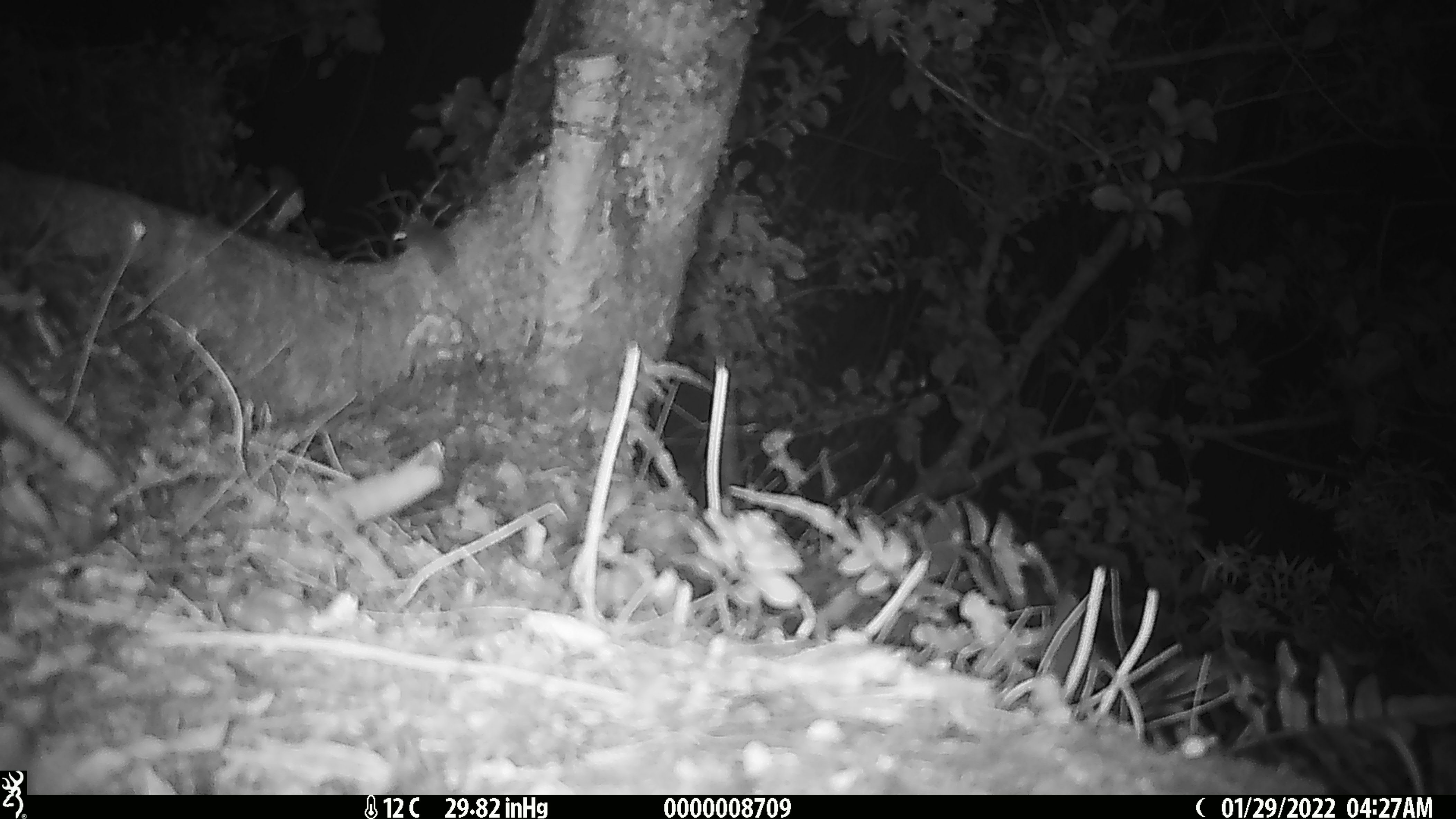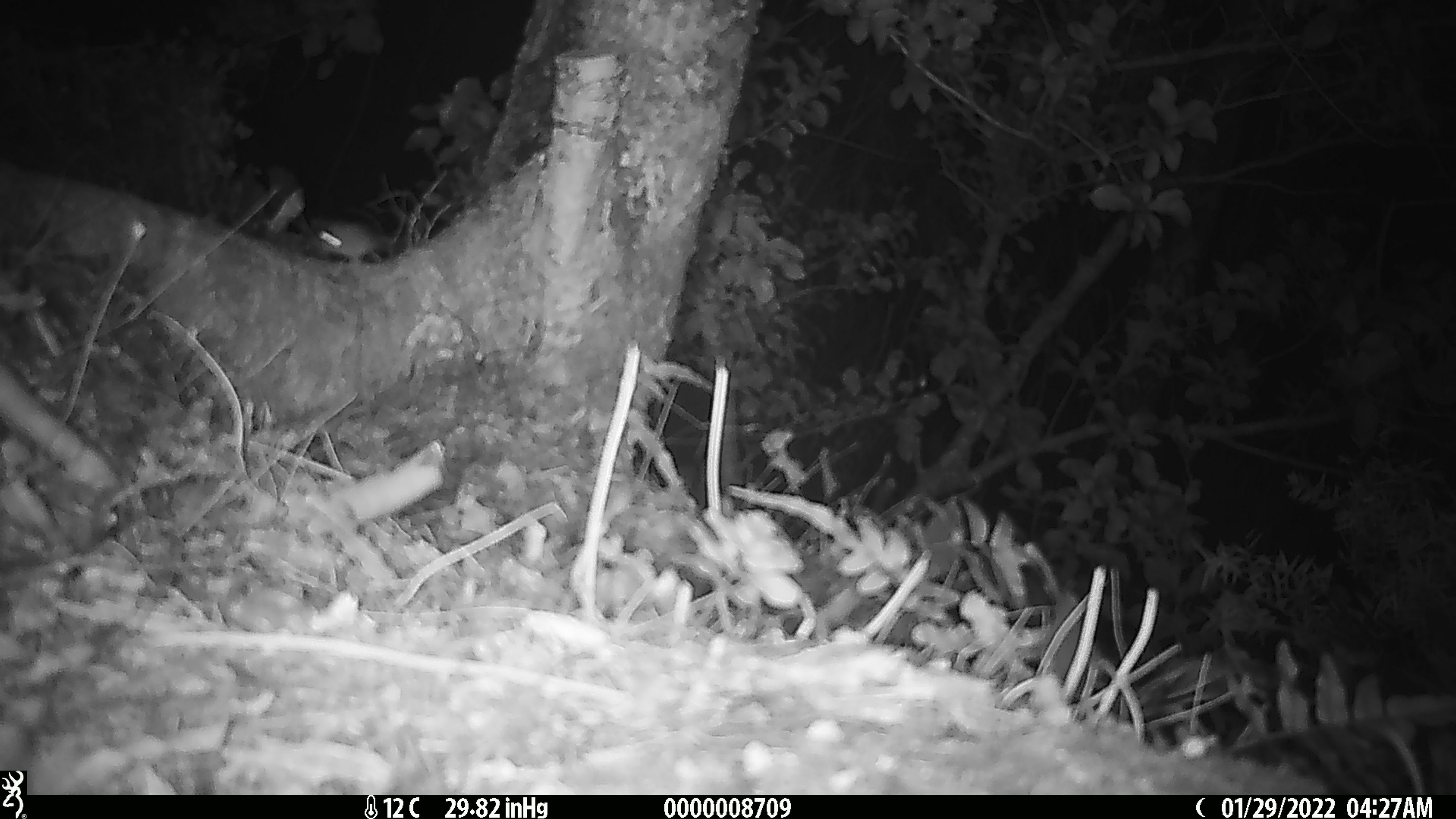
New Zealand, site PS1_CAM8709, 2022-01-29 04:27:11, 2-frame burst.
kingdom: Animalia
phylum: Chordata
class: Mammalia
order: Rodentia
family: Muridae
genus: Mus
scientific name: Mus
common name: mouse